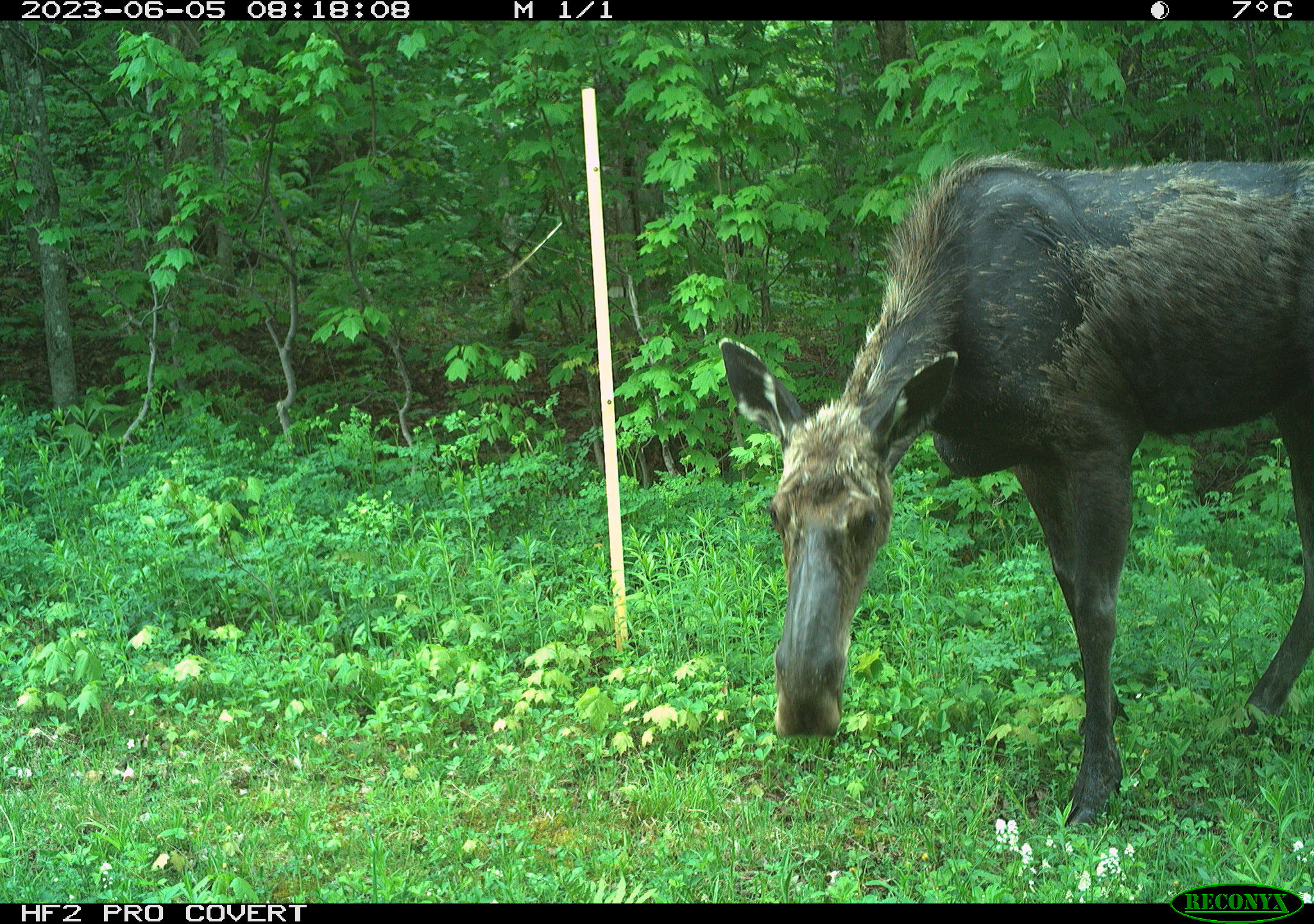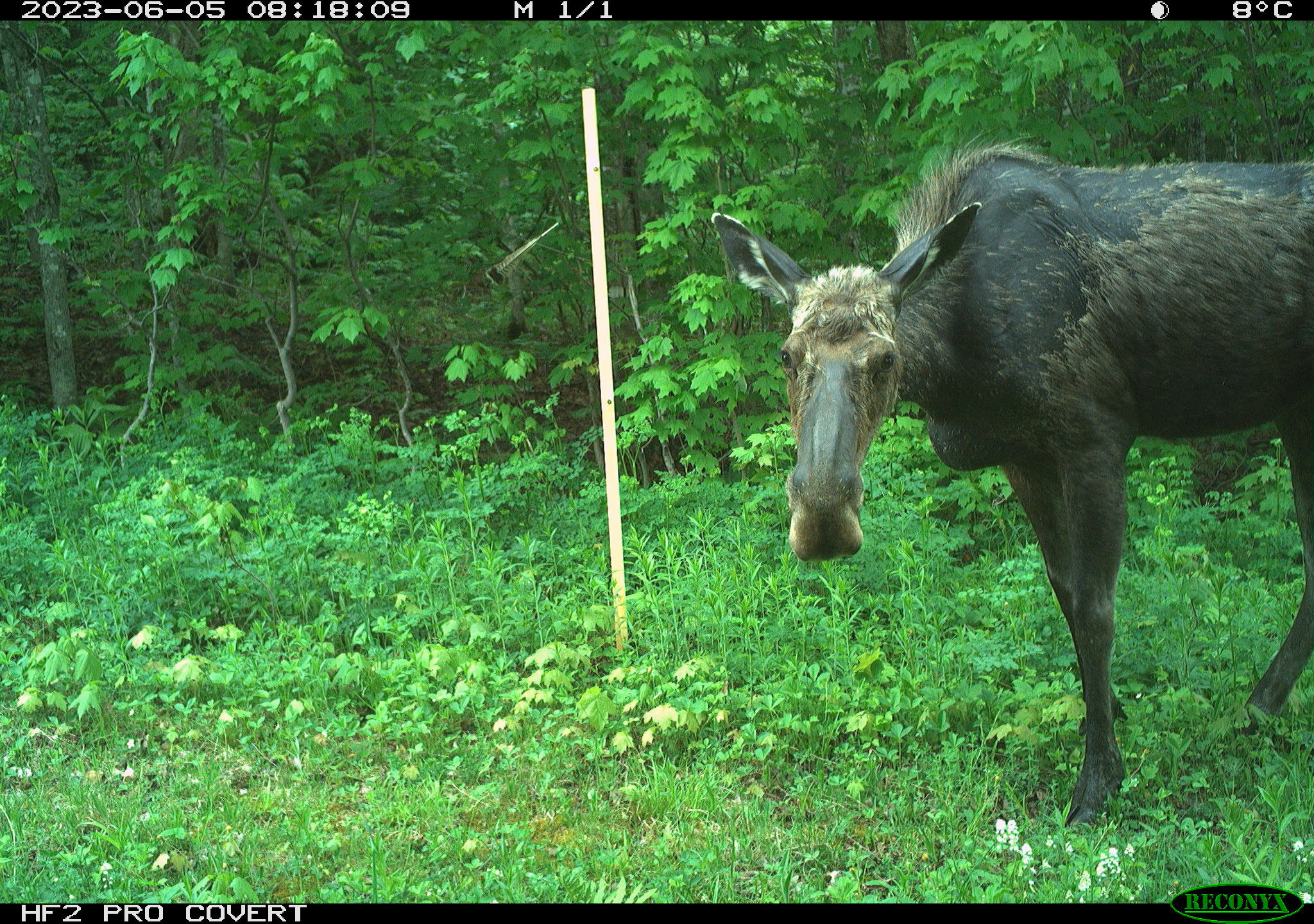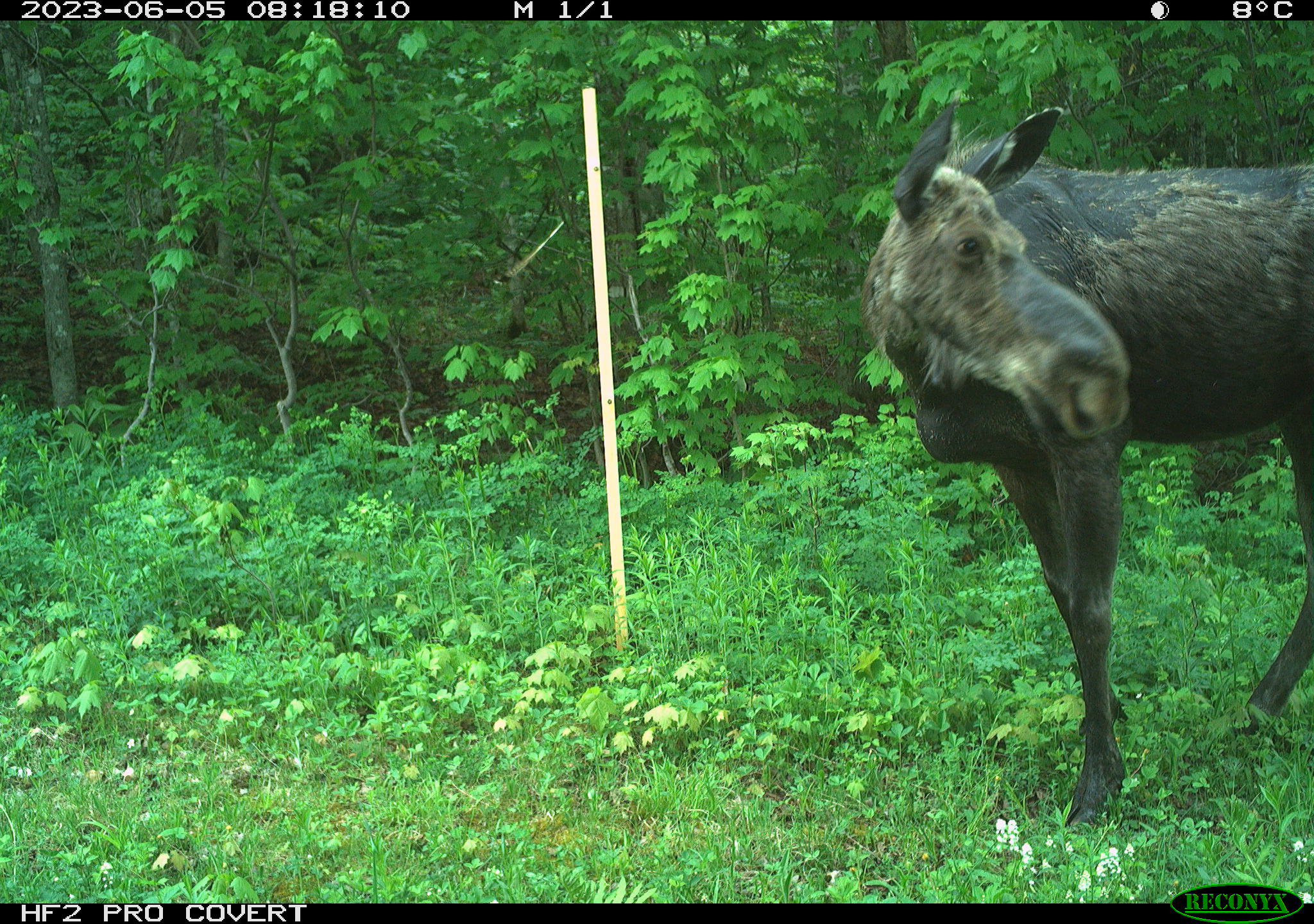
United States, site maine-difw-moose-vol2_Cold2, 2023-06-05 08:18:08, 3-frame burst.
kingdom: Animalia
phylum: Chordata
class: Mammalia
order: Artiodactyla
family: Cervidae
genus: Alces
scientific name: Alces alces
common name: moose